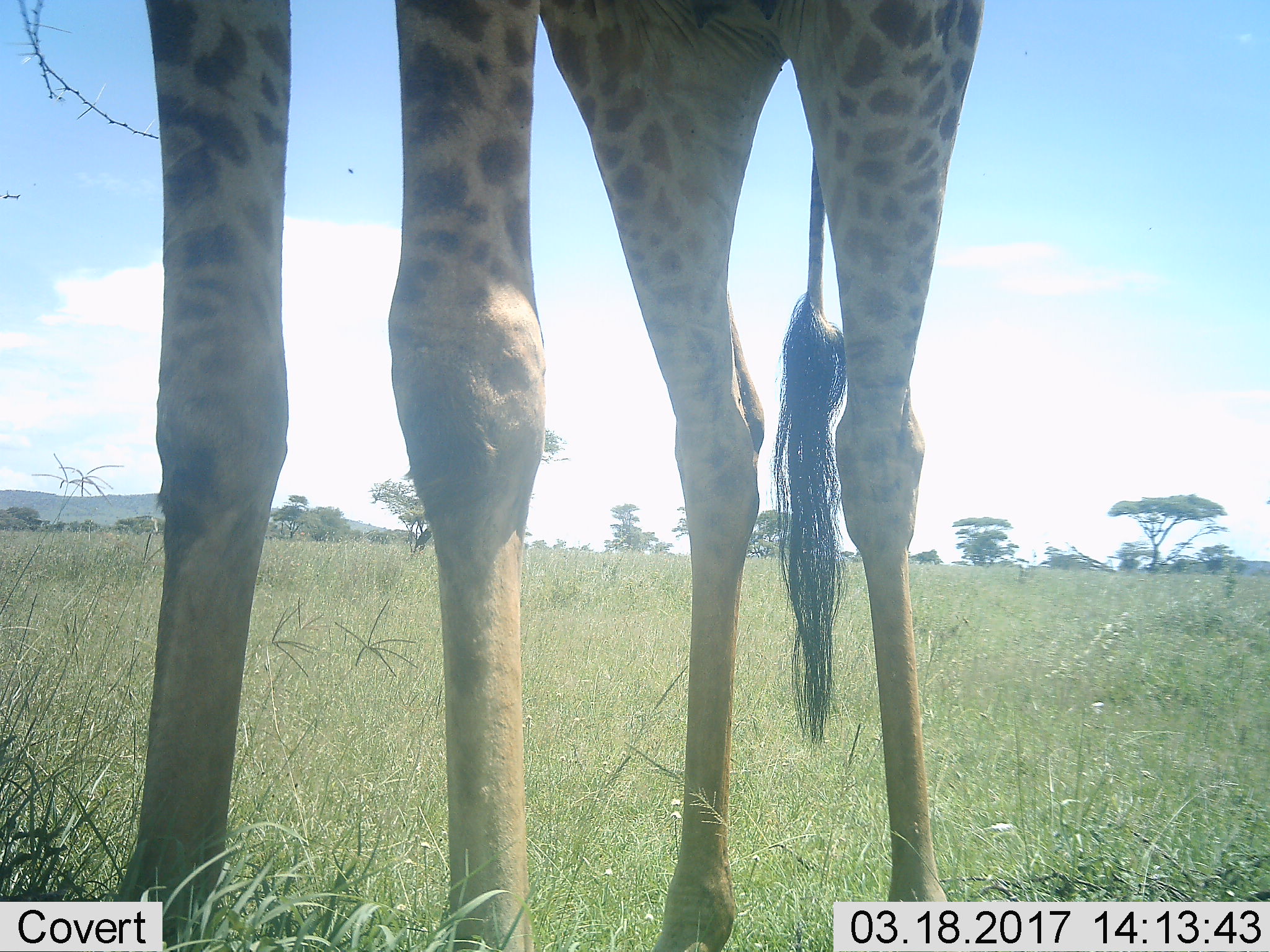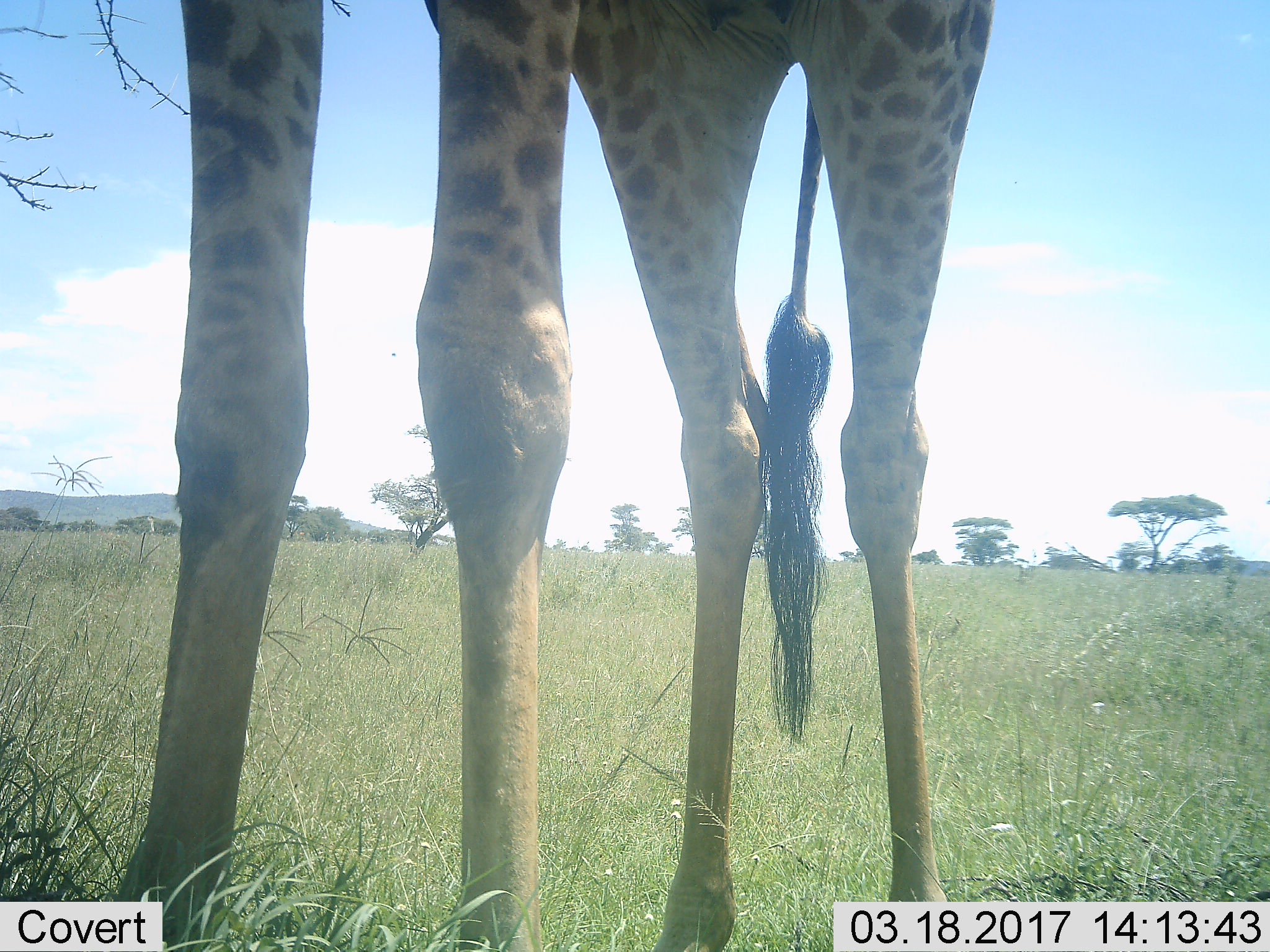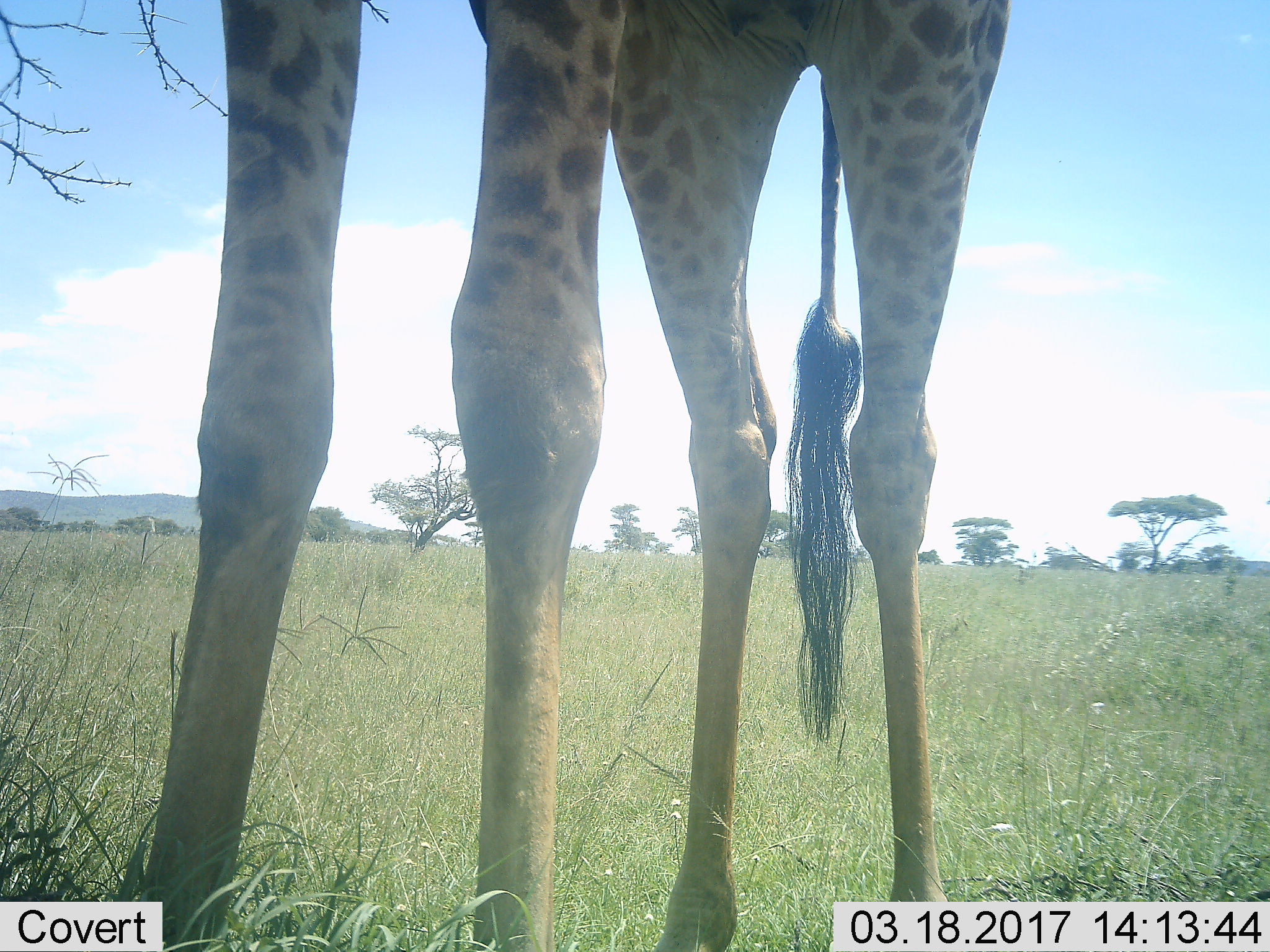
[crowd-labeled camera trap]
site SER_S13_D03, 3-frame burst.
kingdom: Animalia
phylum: Chordata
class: Mammalia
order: Artiodactyla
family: Giraffidae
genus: Giraffa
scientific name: Giraffa camelopardalis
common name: giraffe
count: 1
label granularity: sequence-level